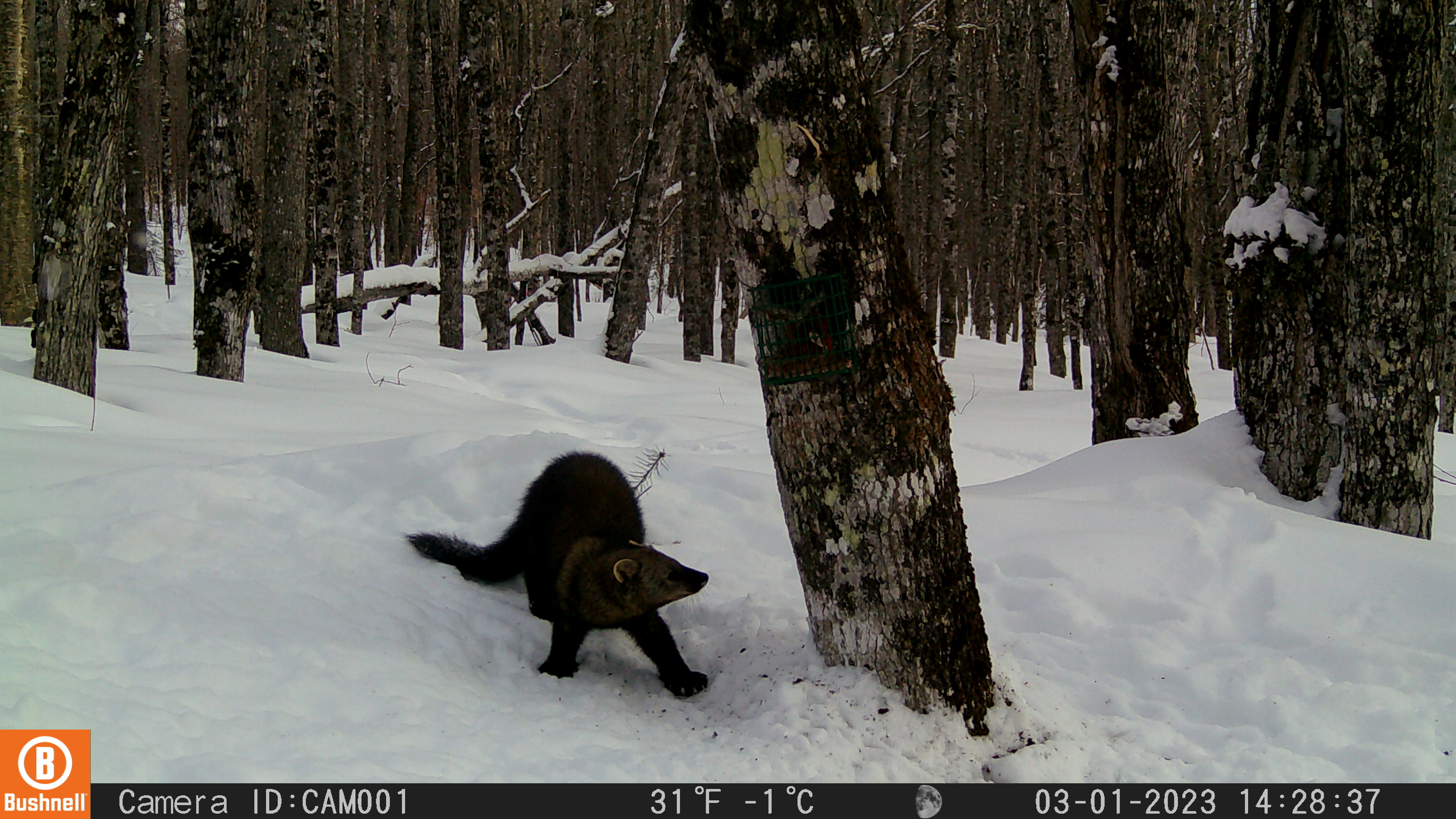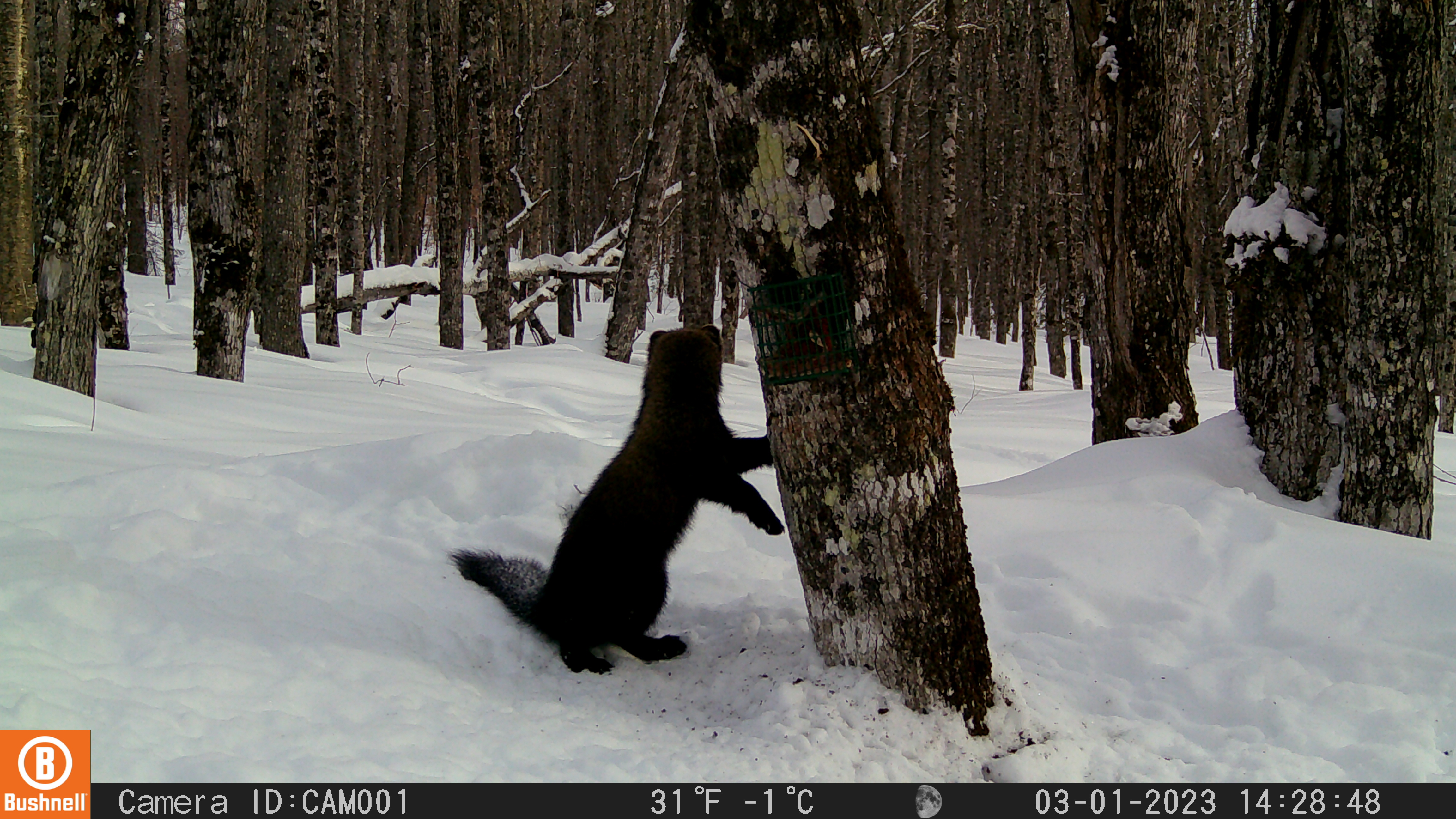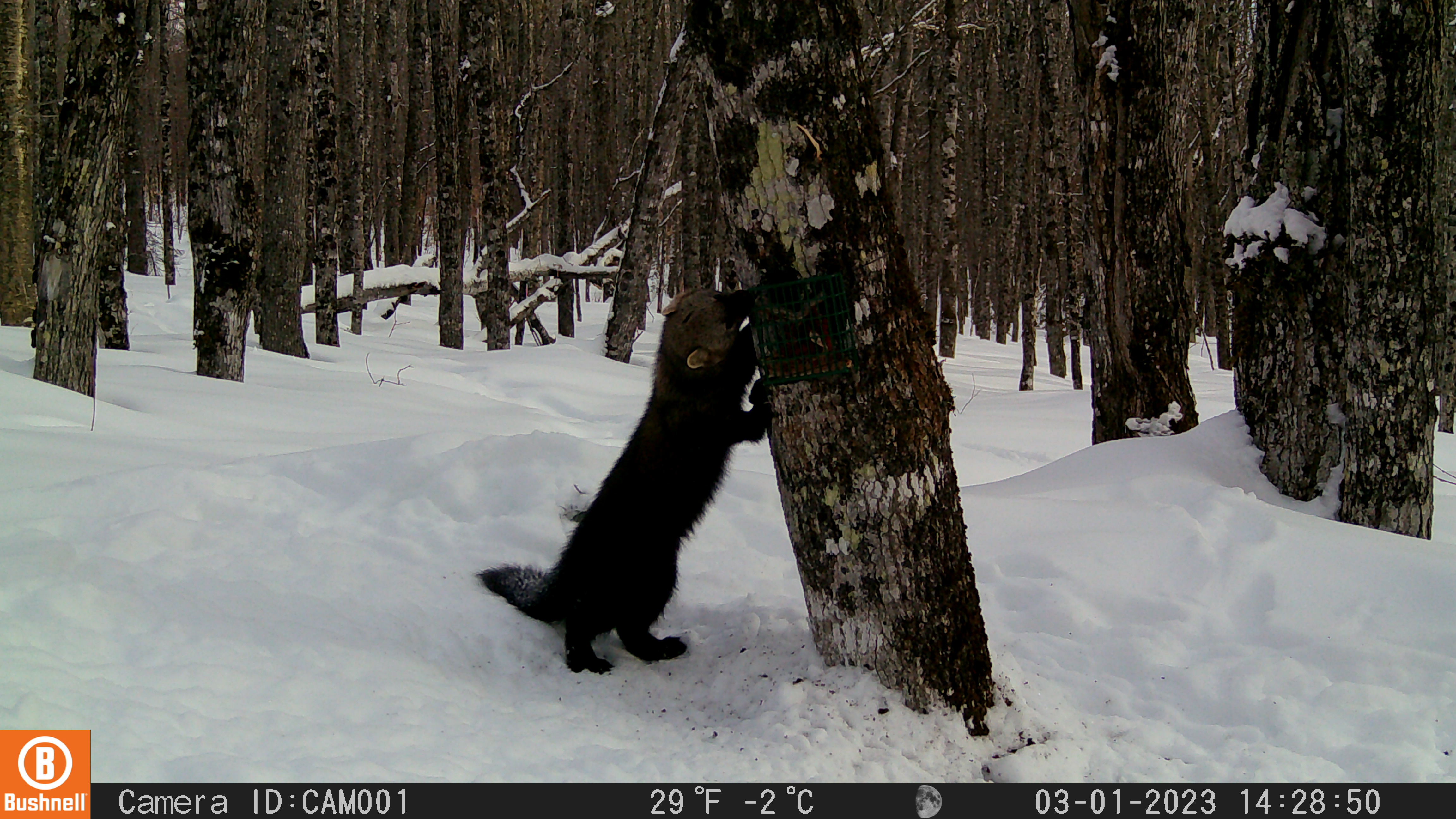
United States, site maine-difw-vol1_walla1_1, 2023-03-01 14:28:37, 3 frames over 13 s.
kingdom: Animalia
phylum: Chordata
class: Mammalia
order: Carnivora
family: Mustelidae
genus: Pekania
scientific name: Pekania pennanti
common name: fisher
Fisher (Pekania pennanti).